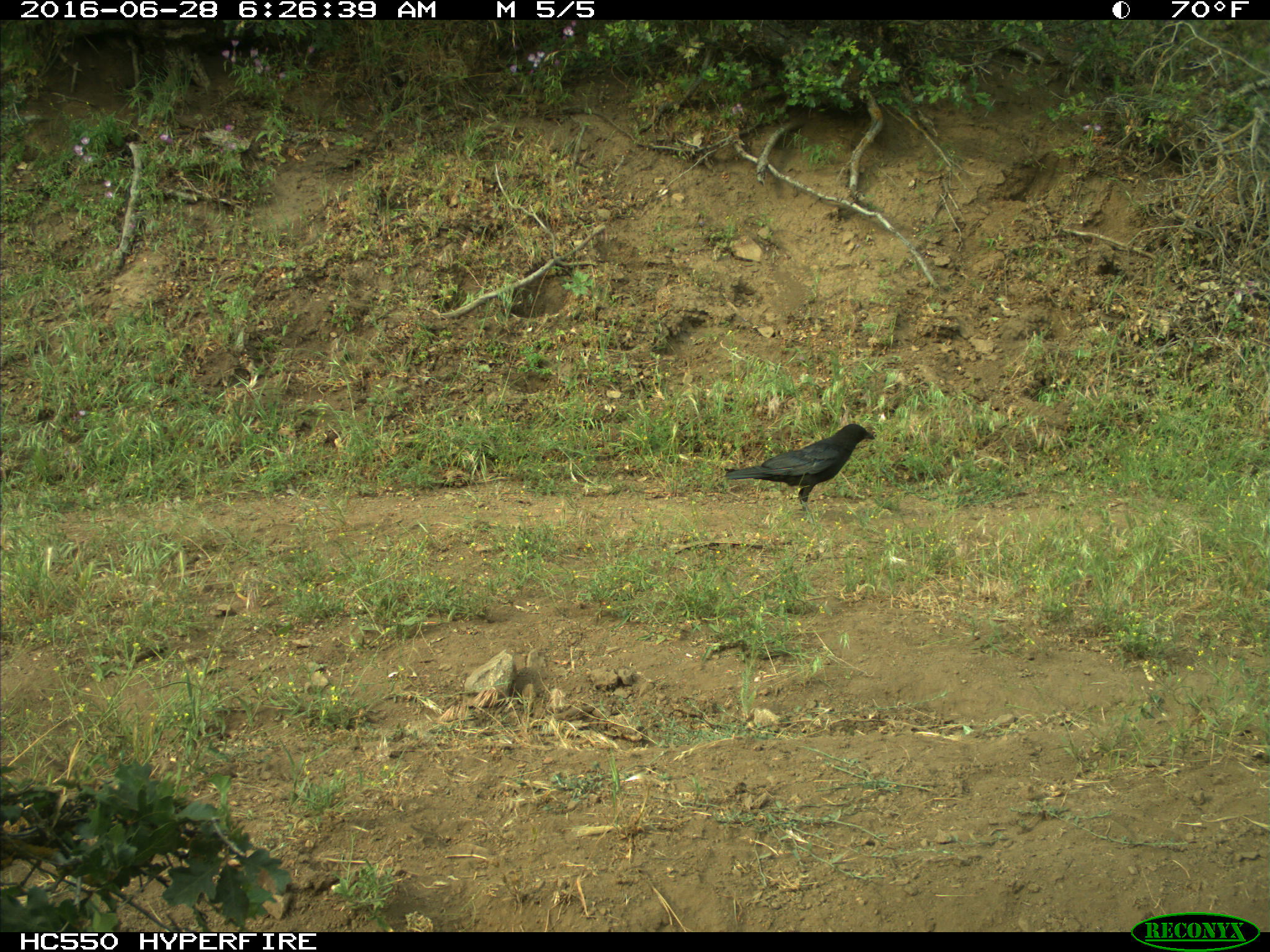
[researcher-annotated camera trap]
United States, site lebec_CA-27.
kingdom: Animalia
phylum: Chordata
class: Aves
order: Passeriformes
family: Corvidae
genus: Corvus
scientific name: Corvus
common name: crows and ravens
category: unidentified corvus